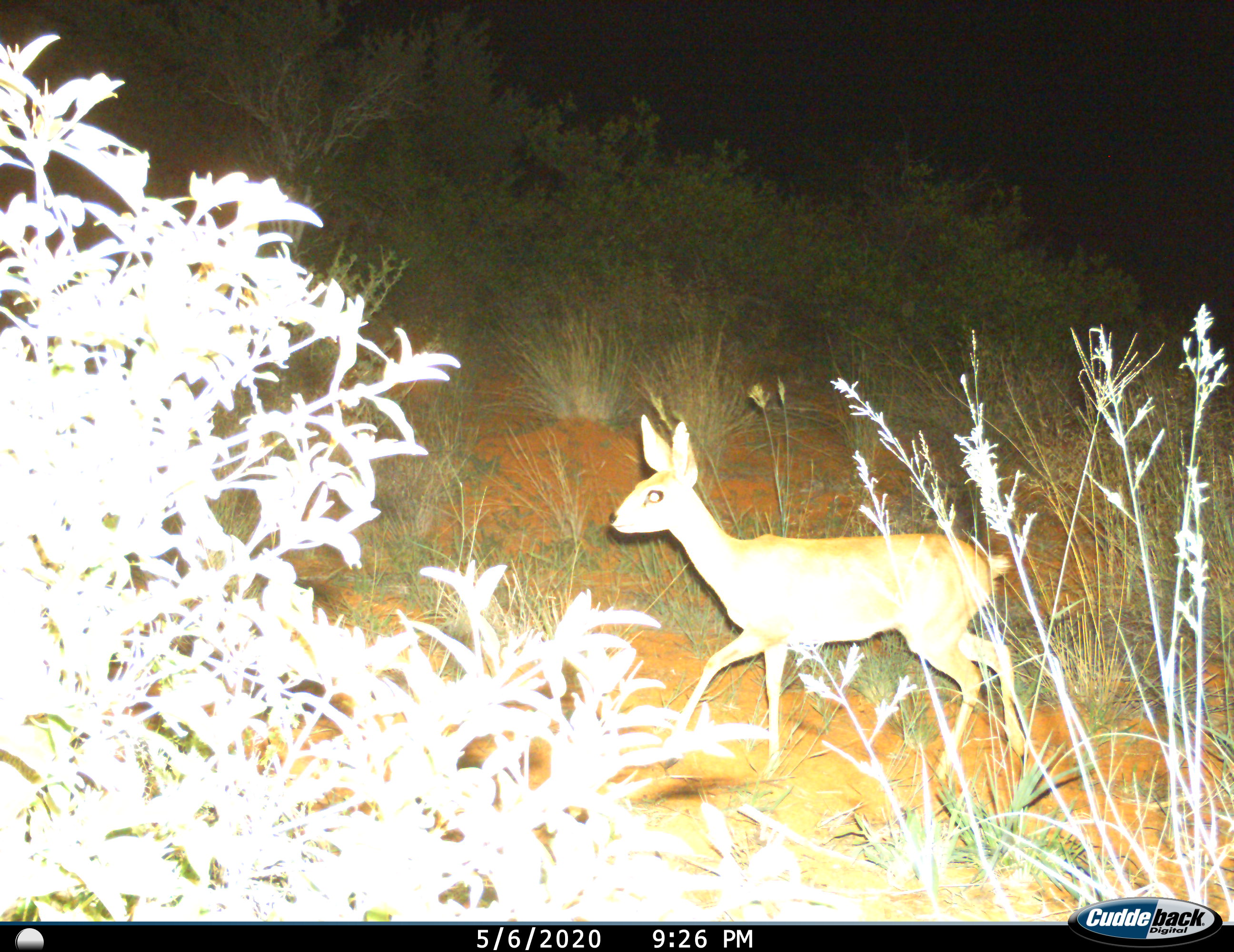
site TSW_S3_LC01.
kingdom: Animalia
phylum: Chordata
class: Mammalia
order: Artiodactyla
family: Bovidae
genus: Raphicerus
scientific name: Raphicerus campestris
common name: steenbok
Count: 1.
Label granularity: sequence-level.